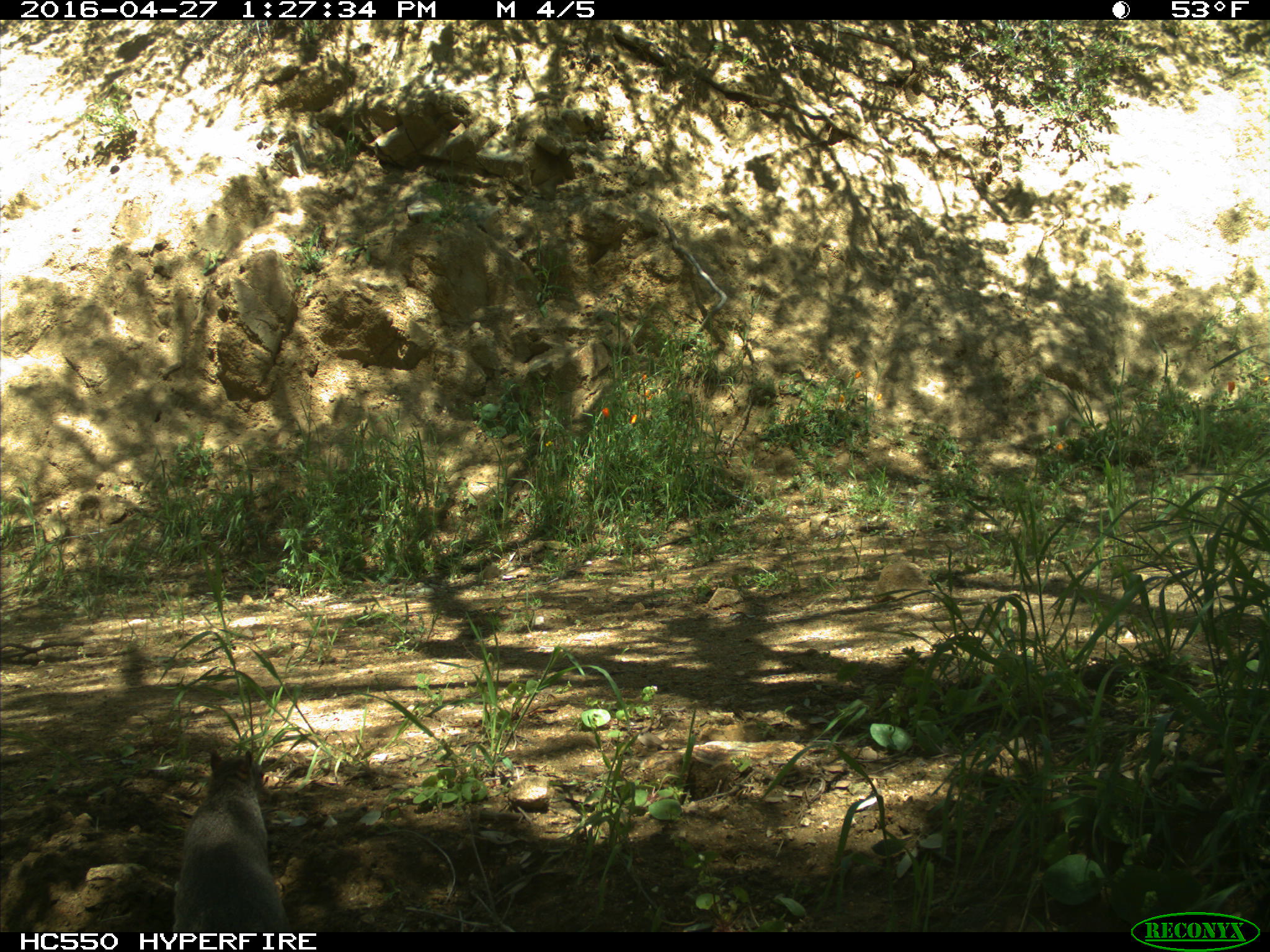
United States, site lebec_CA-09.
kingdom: Animalia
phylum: Chordata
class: Mammalia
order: Rodentia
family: Sciuridae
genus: Sciurus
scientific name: Sciurus carolinensis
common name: eastern gray squirrel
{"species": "Sciurus carolinensis (eastern gray squirrel)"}